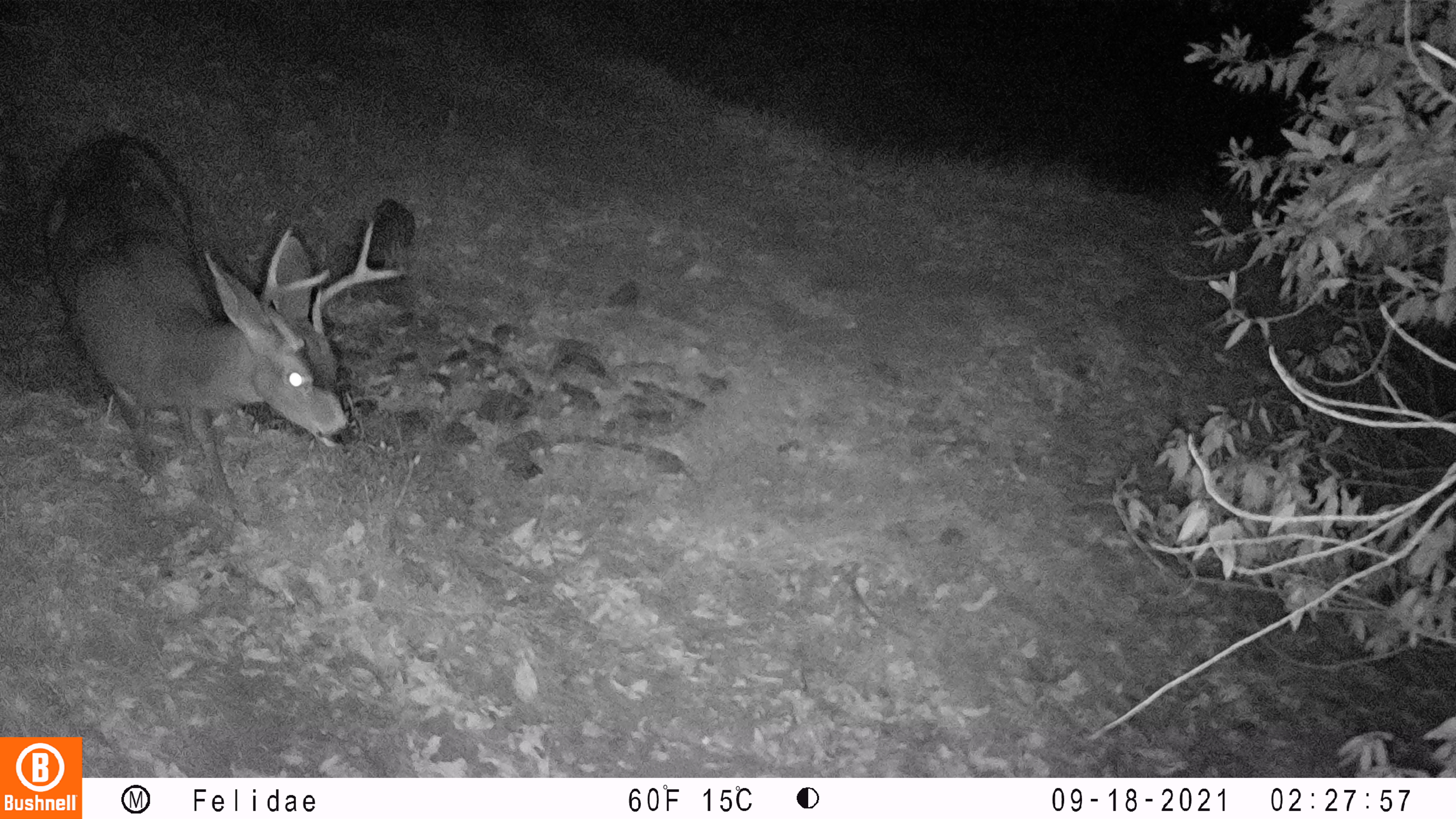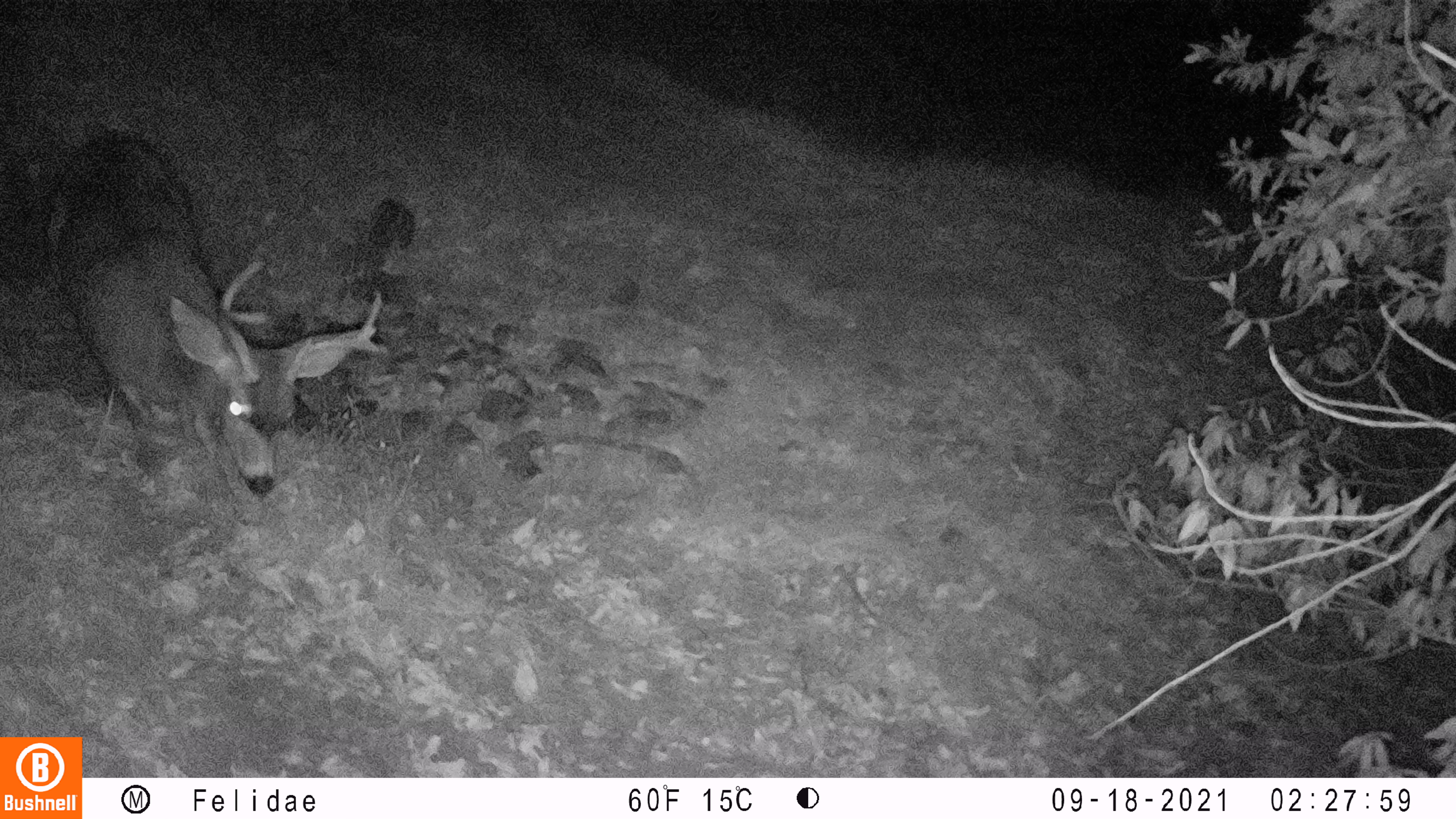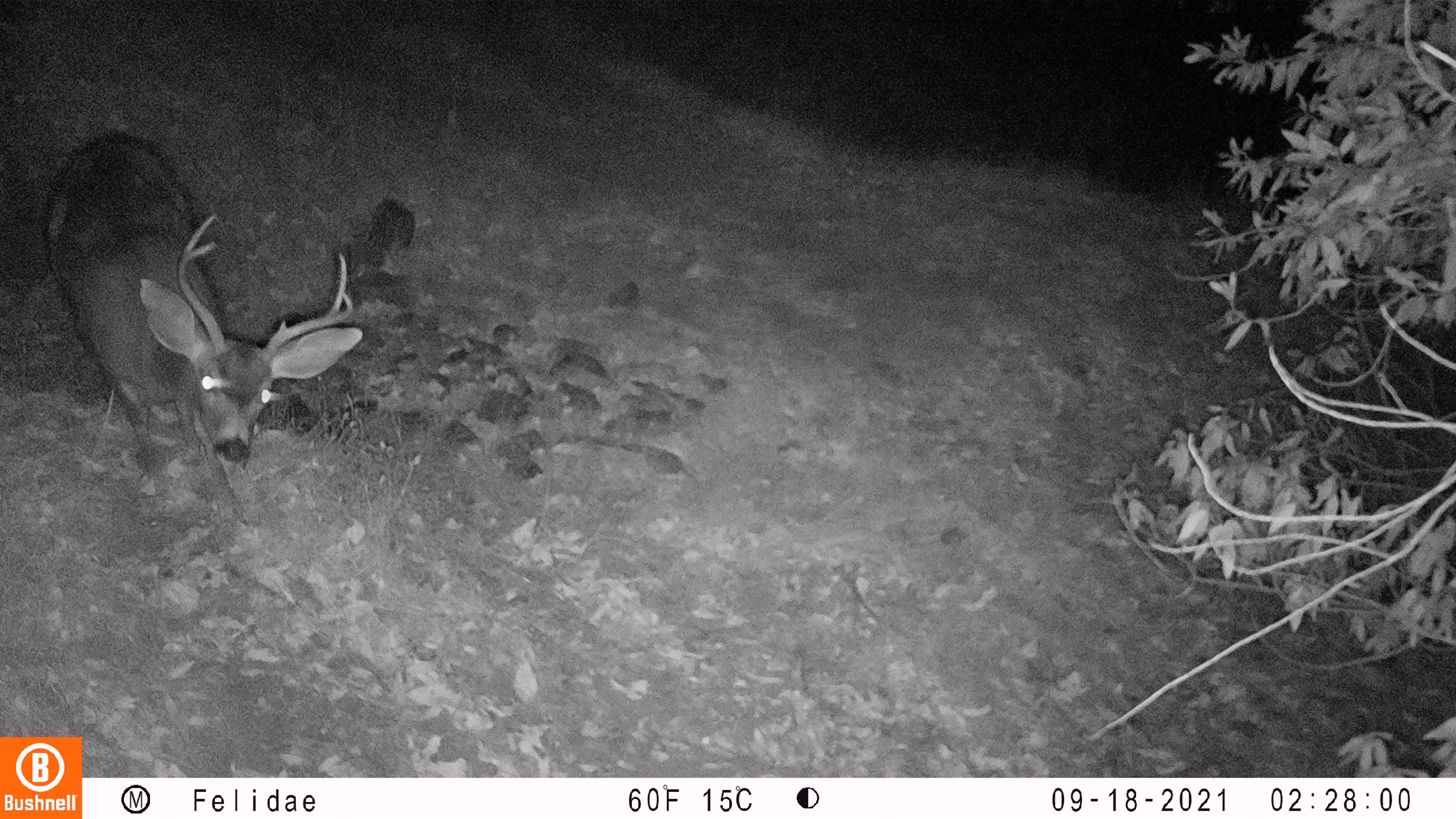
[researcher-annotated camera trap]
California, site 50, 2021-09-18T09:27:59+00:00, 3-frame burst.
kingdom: Animalia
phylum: Chordata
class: Mammalia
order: Artiodactyla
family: Cervidae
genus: Odocoileus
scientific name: Odocoileus hemionus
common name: mule deer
Mule deer (Odocoileus hemionus).